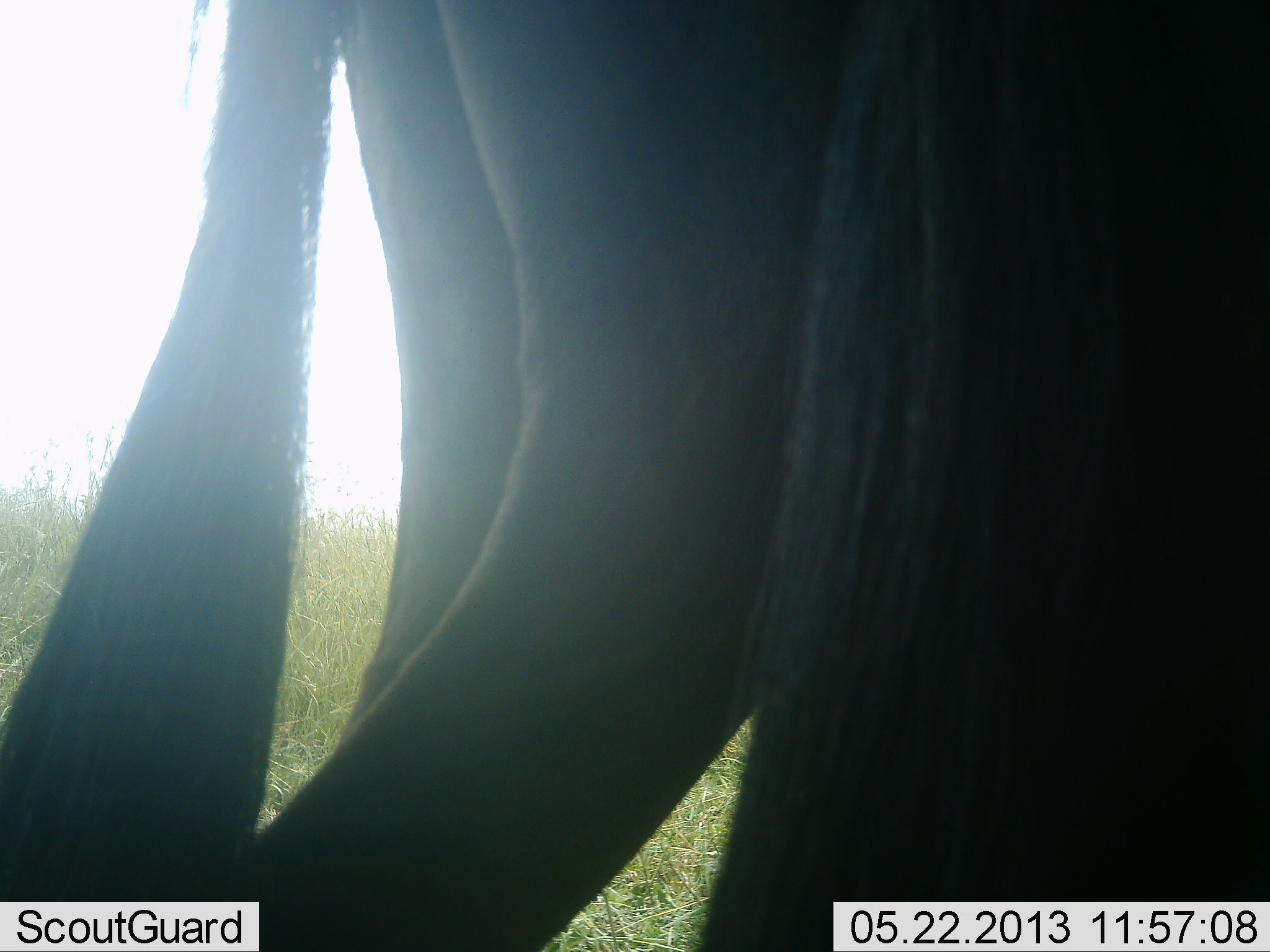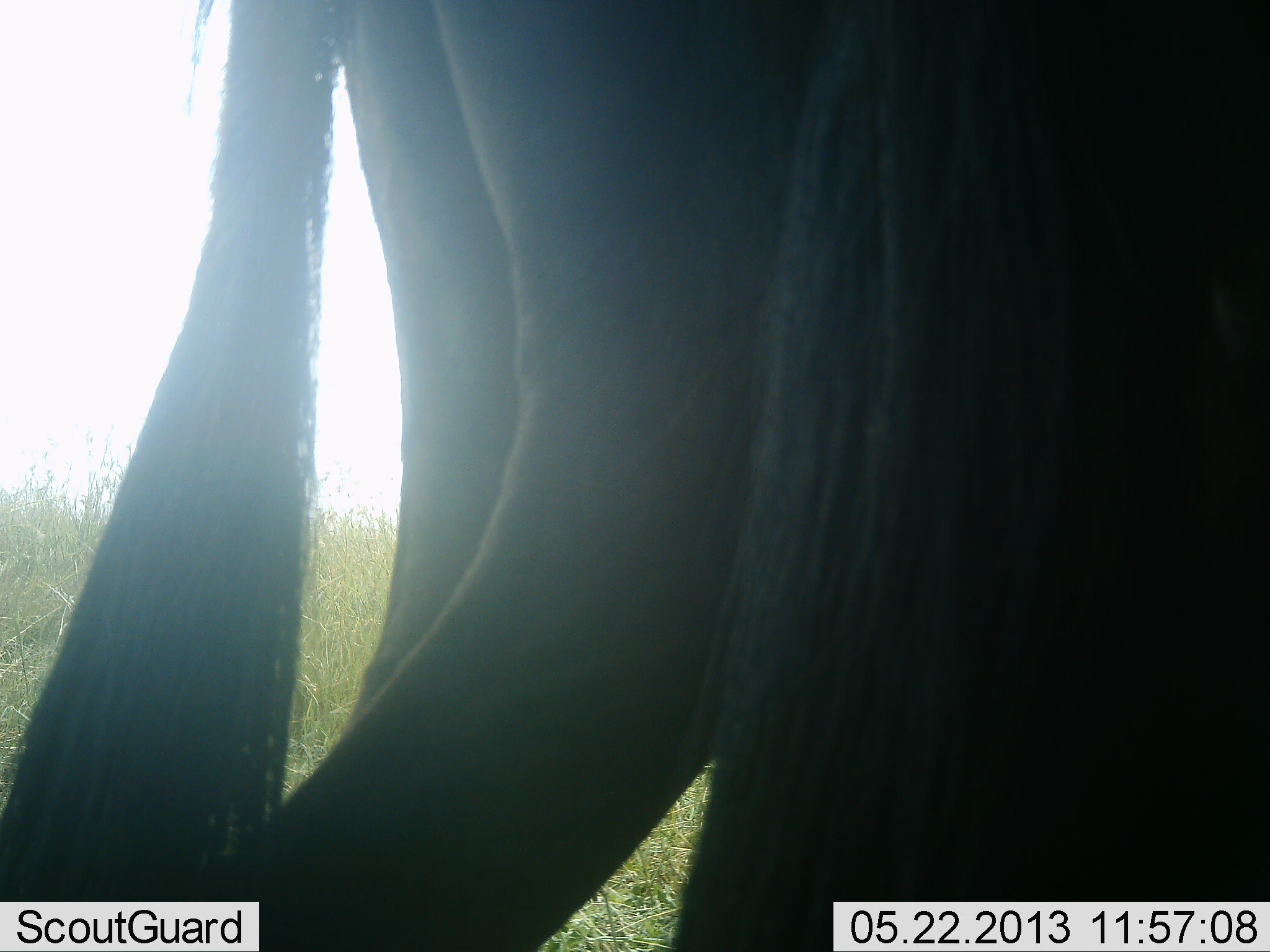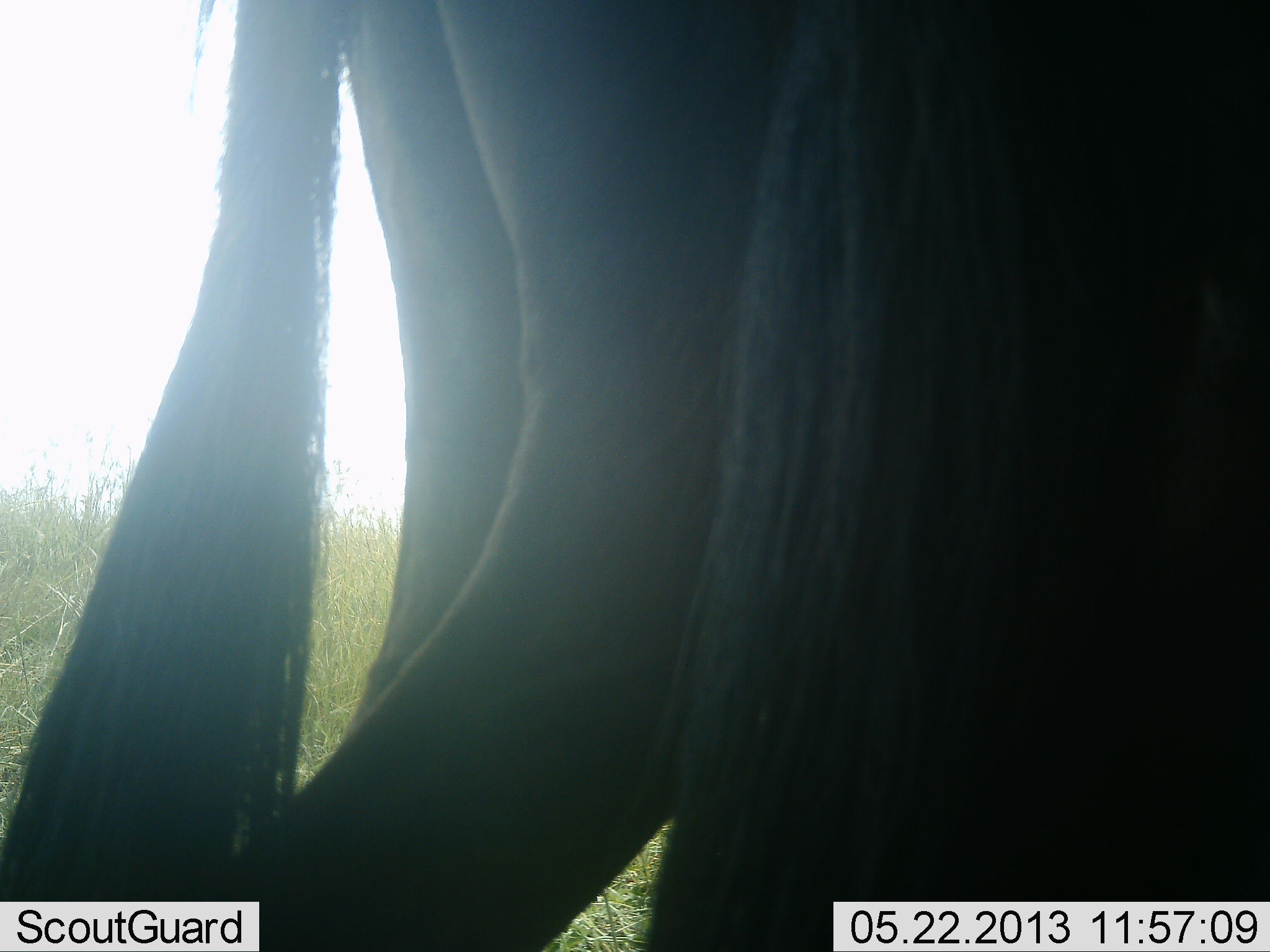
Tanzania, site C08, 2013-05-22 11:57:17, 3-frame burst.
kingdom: Animalia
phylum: Chordata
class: Mammalia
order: Artiodactyla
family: Bovidae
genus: Connochaetes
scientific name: Connochaetes taurinus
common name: blue wildebeest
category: wildebeest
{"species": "wildebeest (blue wildebeest) (Connochaetes taurinus)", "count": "2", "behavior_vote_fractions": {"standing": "90%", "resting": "0%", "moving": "10%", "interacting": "0%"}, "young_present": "0%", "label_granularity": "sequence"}